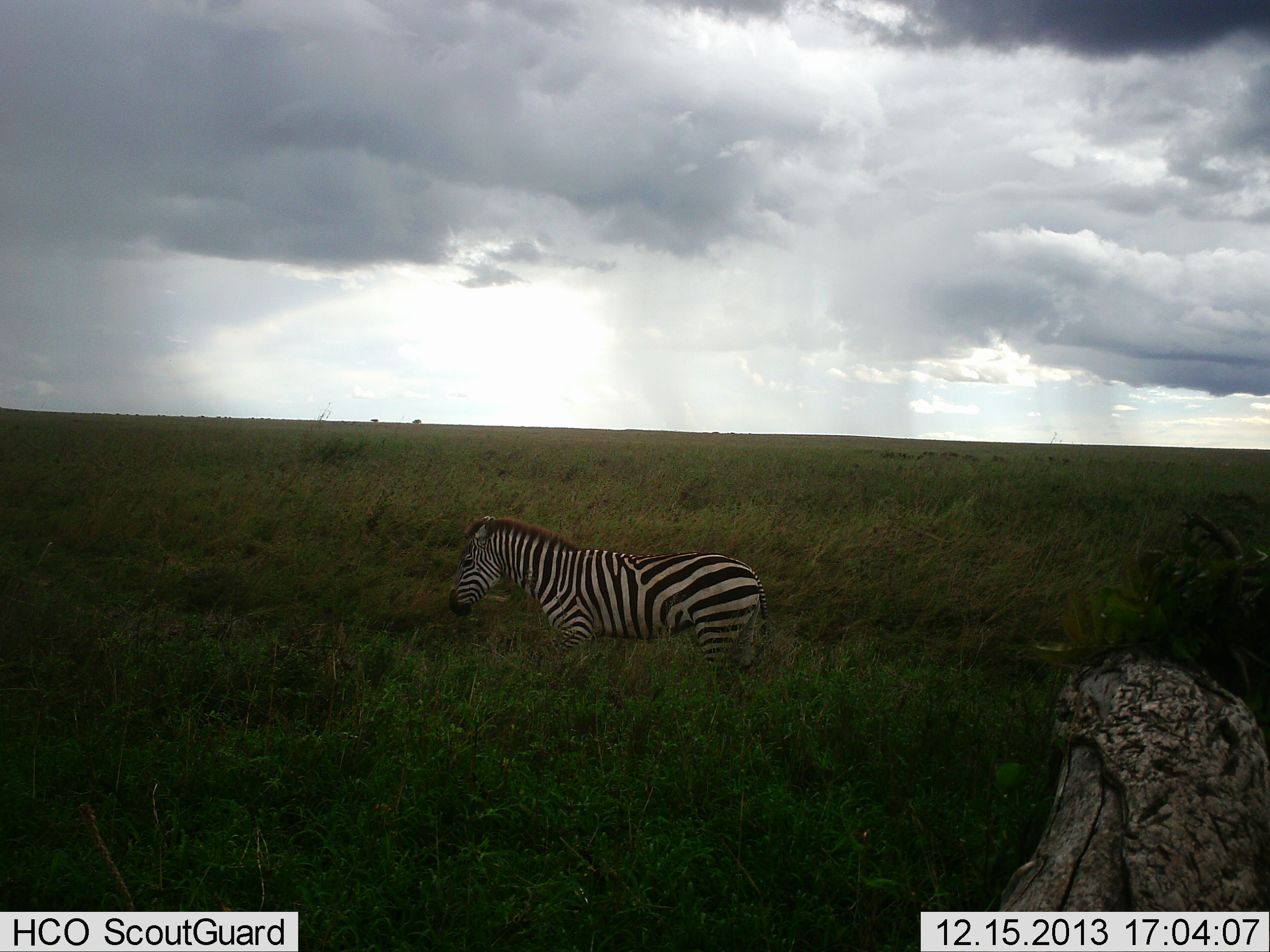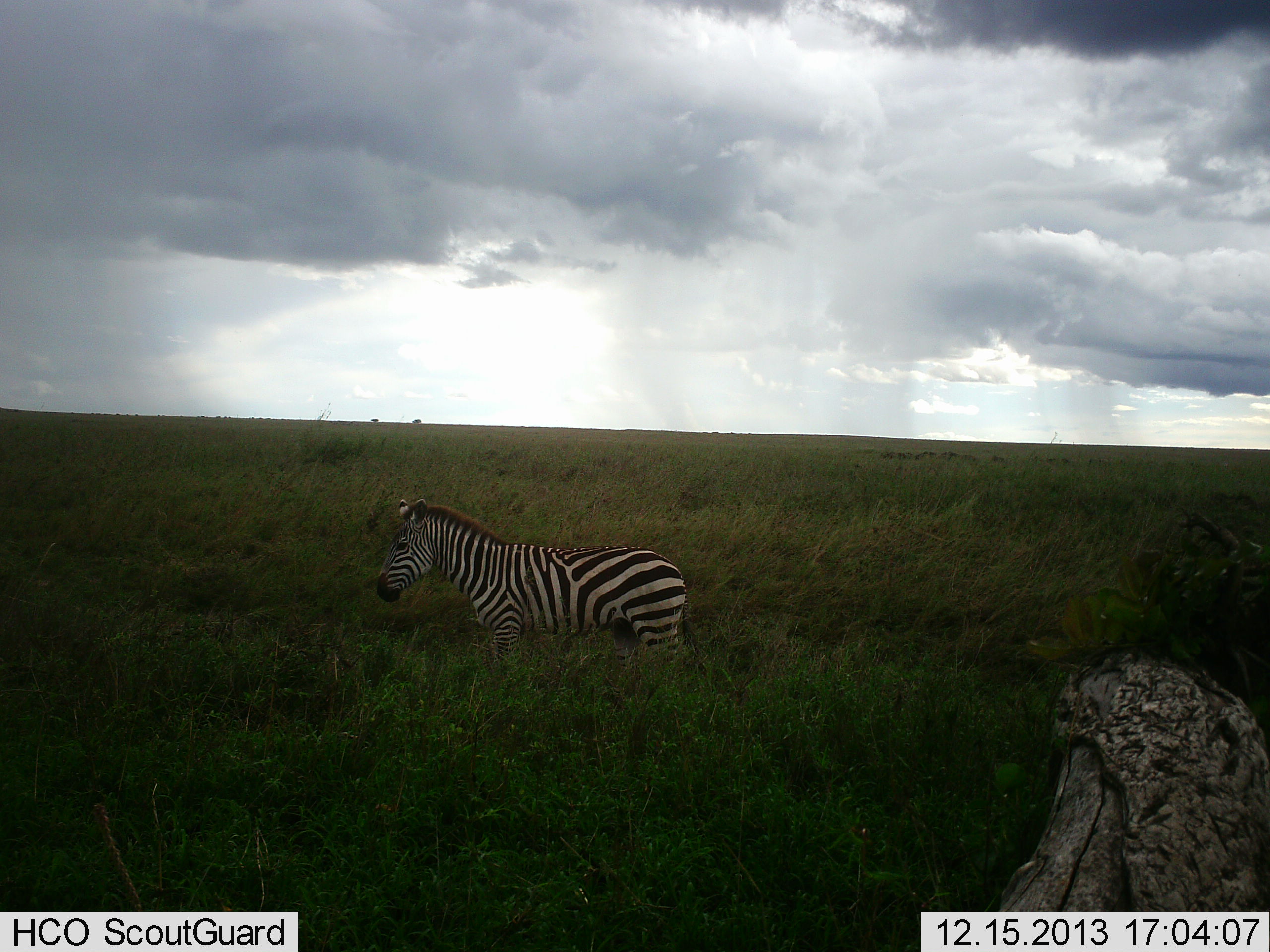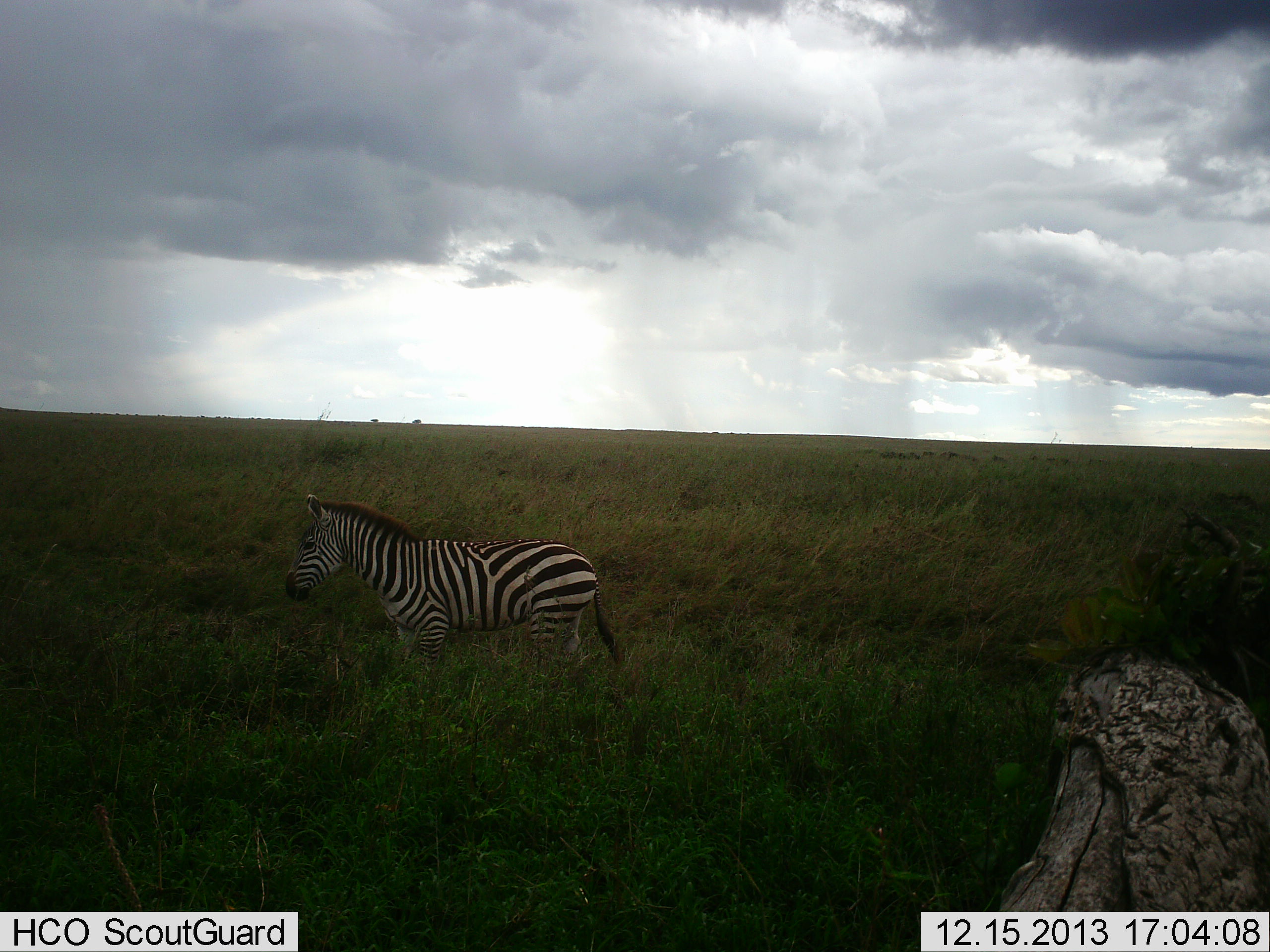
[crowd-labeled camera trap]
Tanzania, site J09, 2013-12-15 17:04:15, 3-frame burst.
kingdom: Animalia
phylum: Chordata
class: Mammalia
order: Perissodactyla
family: Equidae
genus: Equus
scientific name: Equus quagga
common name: plains zebra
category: zebra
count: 1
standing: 20%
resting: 0%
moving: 80%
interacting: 0%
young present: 0%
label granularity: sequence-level